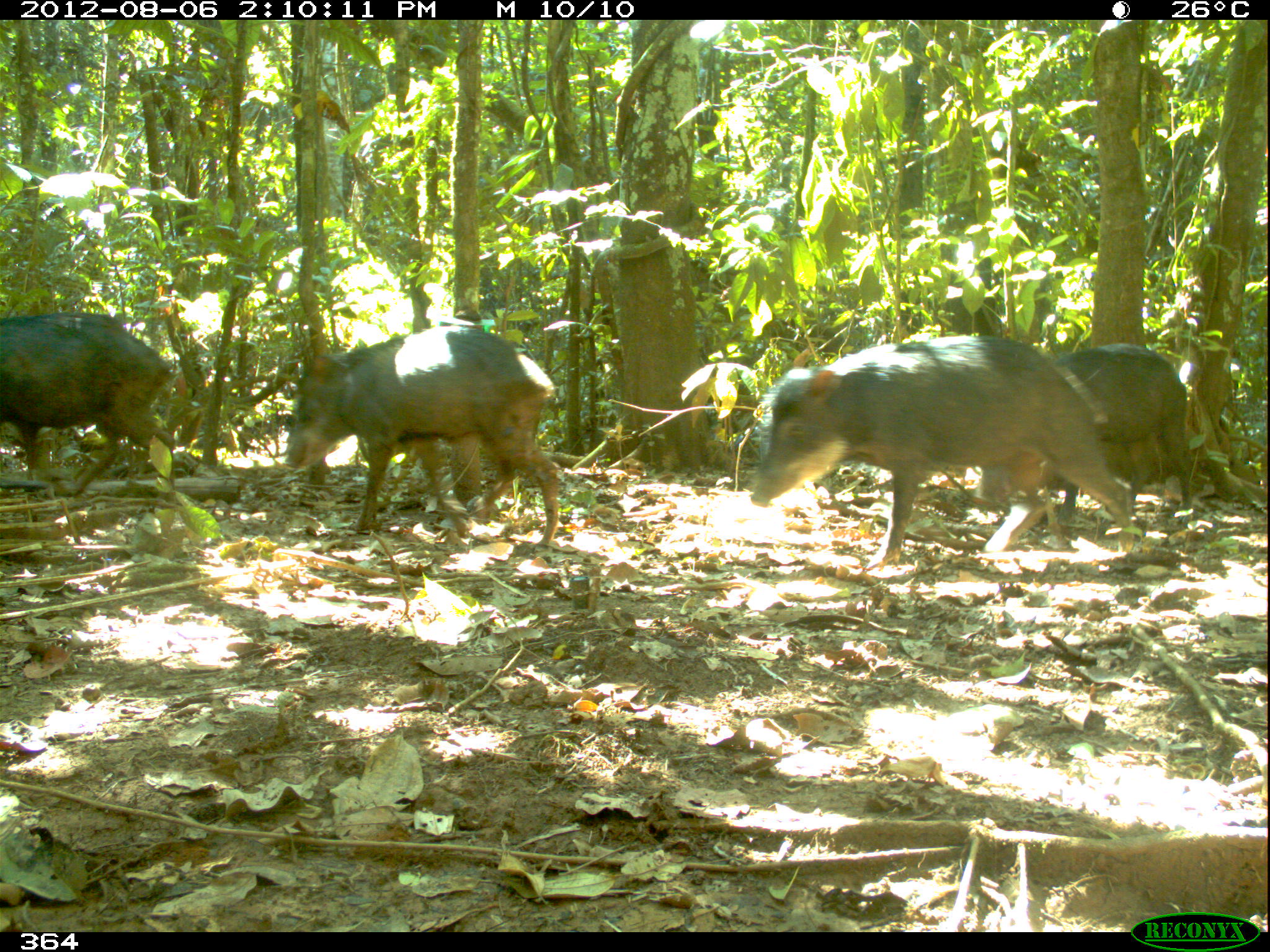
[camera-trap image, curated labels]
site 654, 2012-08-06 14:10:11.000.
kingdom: Animalia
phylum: Chordata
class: Mammalia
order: Artiodactyla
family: Tayassuidae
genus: Tayassu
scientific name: Tayassu pecari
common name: white-lipped peccary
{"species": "Tayassu pecari (white-lipped peccary)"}